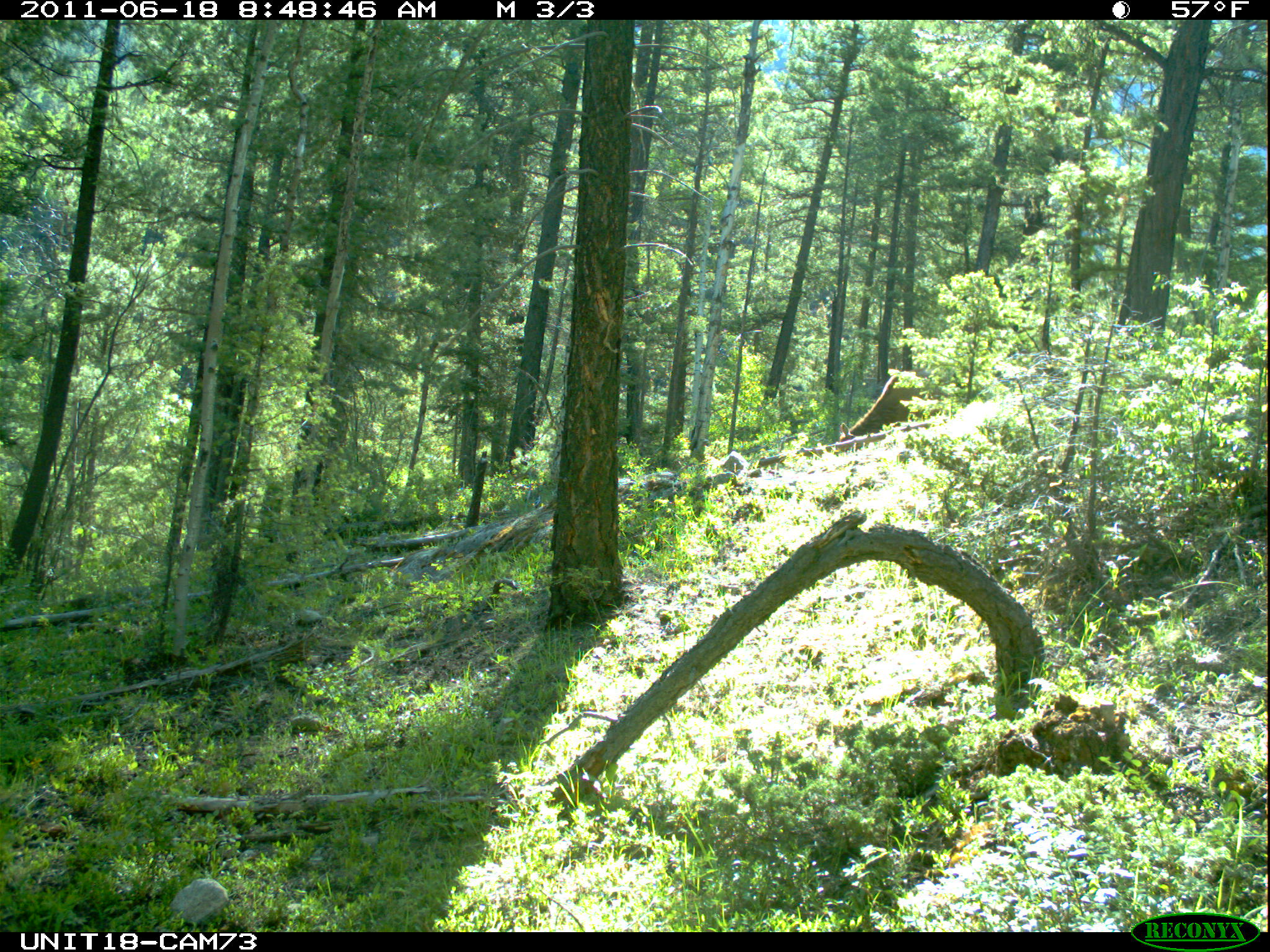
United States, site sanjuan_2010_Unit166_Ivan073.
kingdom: Animalia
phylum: Chordata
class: Mammalia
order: Artiodactyla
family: Cervidae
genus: Cervus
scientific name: Cervus elaphus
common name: red deer